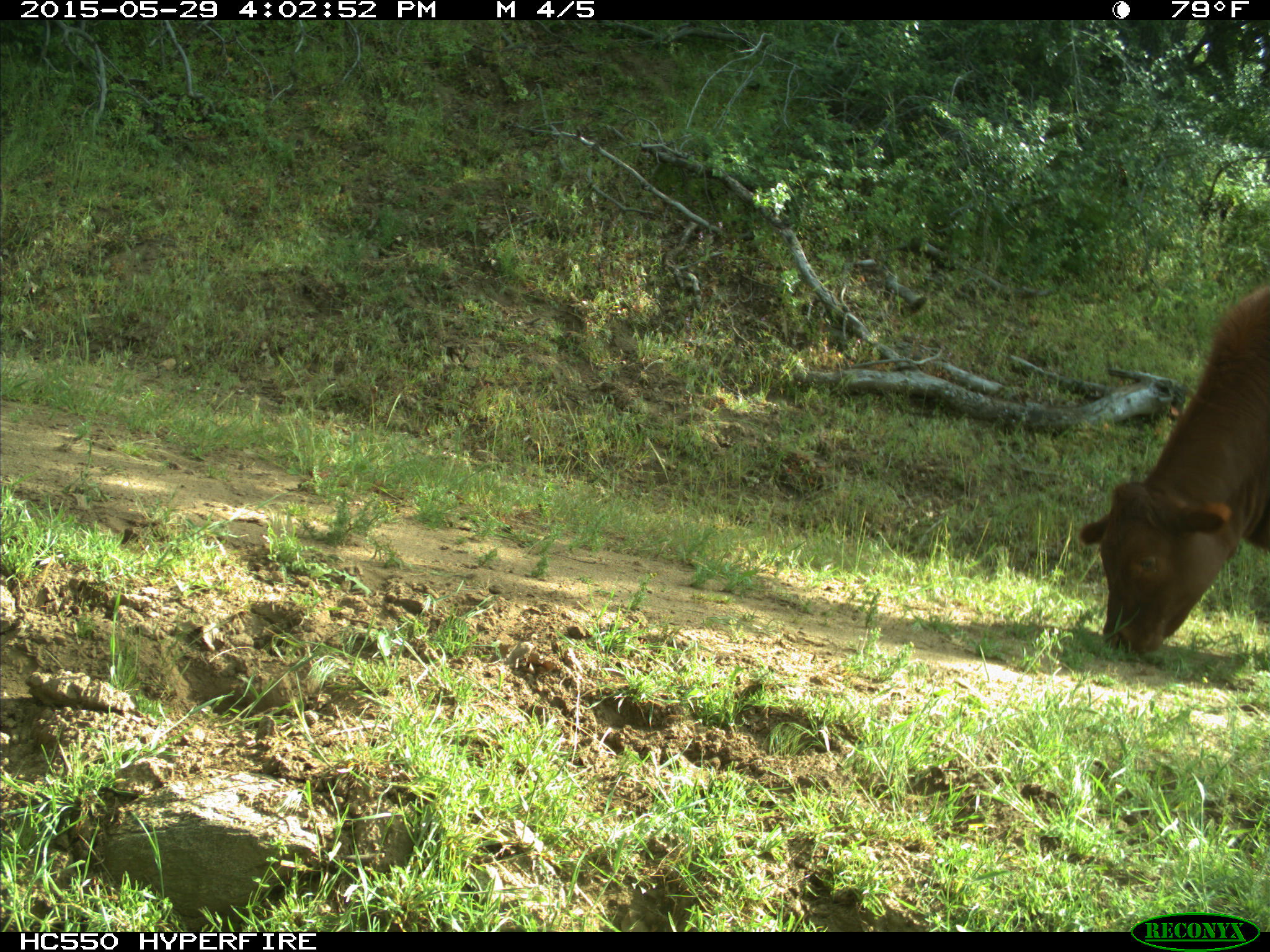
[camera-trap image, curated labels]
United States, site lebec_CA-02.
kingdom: Animalia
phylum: Chordata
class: Mammalia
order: Artiodactyla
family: Bovidae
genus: Bos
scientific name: Bos taurus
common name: domestic cow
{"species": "Bos taurus (domestic cow)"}